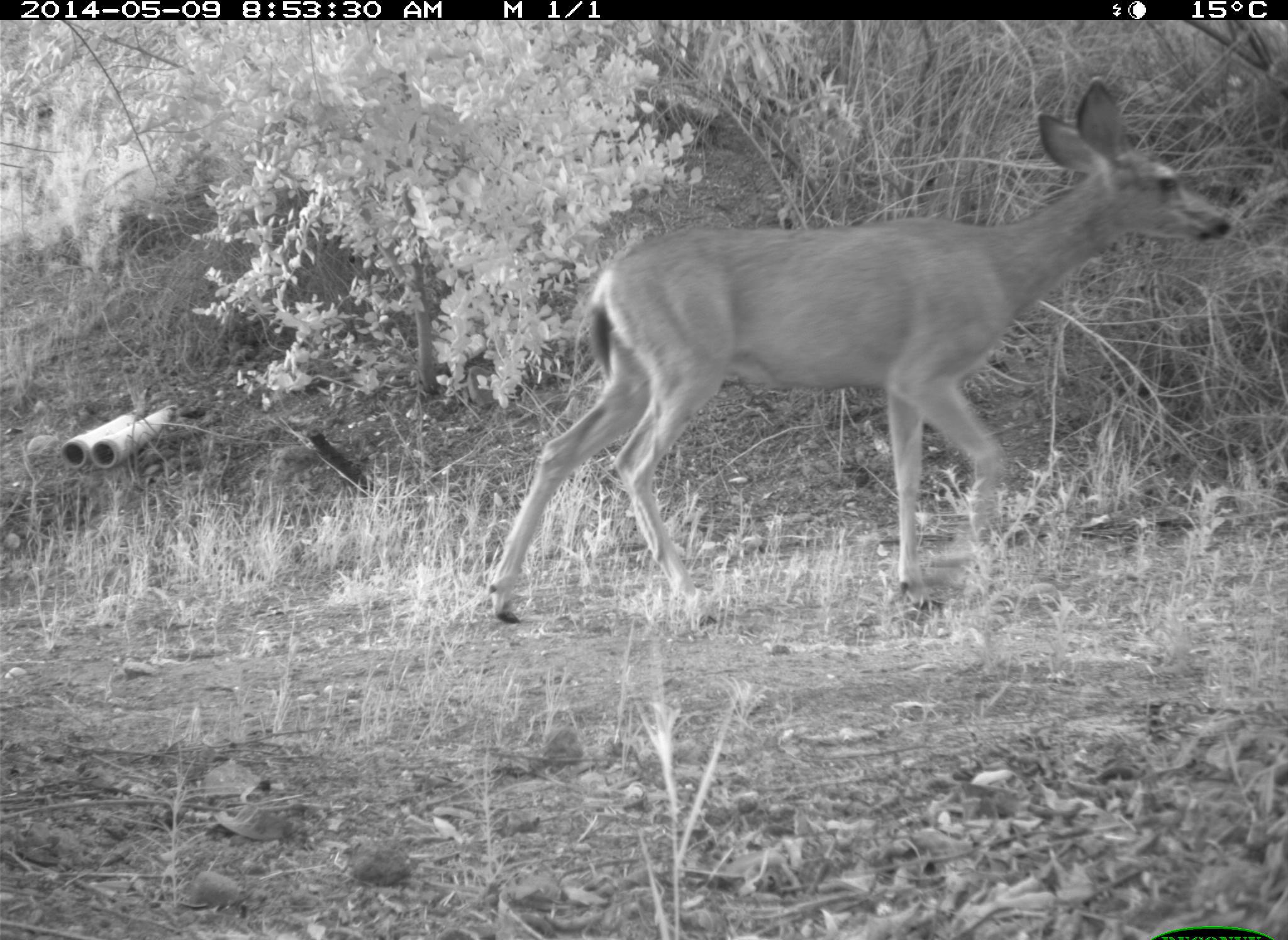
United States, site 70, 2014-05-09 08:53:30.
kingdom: Animalia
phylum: Chordata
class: Mammalia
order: Artiodactyla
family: Cervidae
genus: Odocoileus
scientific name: Odocoileus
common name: deer